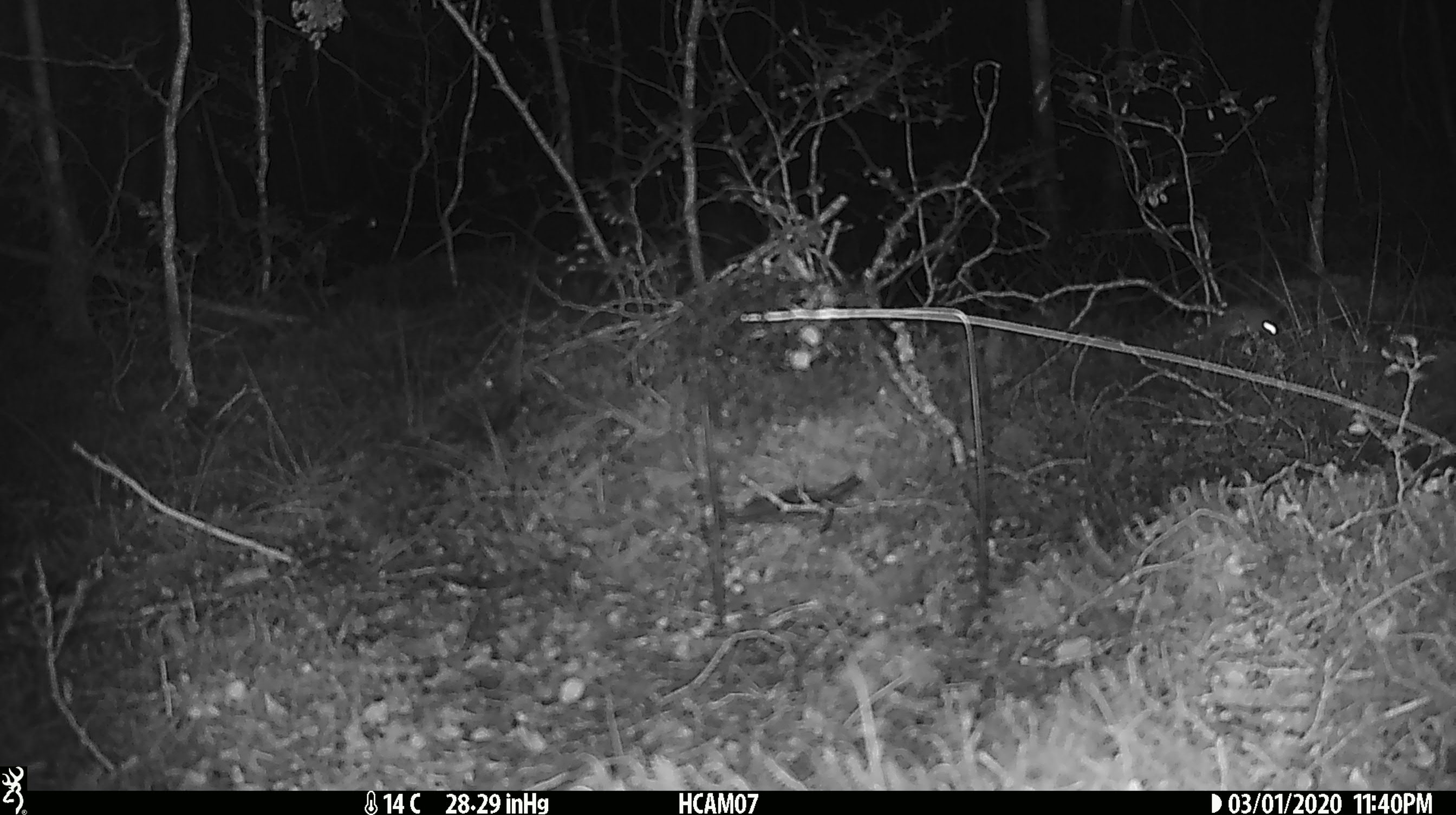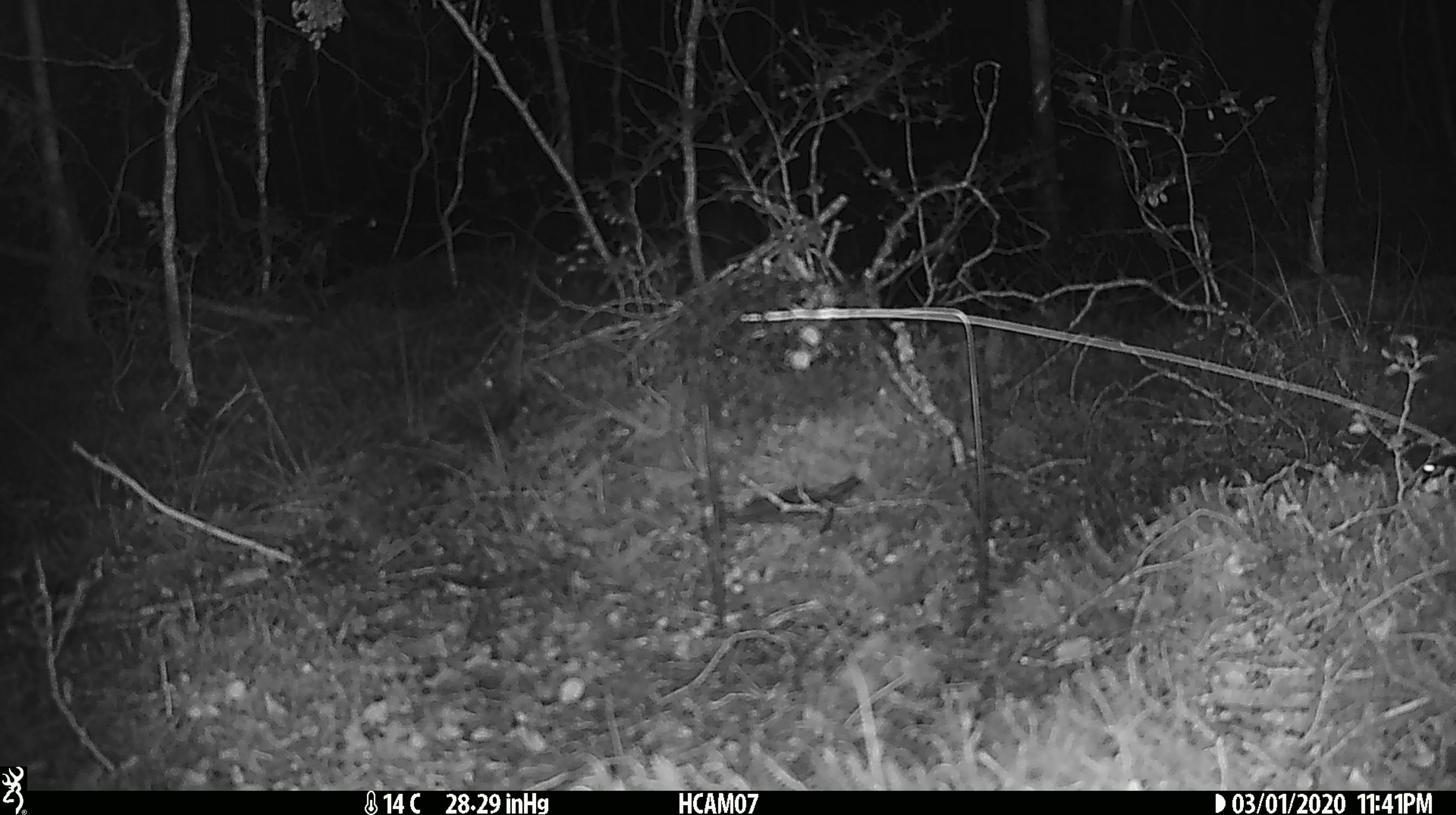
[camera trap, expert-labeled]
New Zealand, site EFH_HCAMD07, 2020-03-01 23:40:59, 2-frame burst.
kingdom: Animalia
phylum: Chordata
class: Mammalia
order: Rodentia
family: Muridae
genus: Mus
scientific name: Mus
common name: mouse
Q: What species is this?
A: Mouse (Mus).